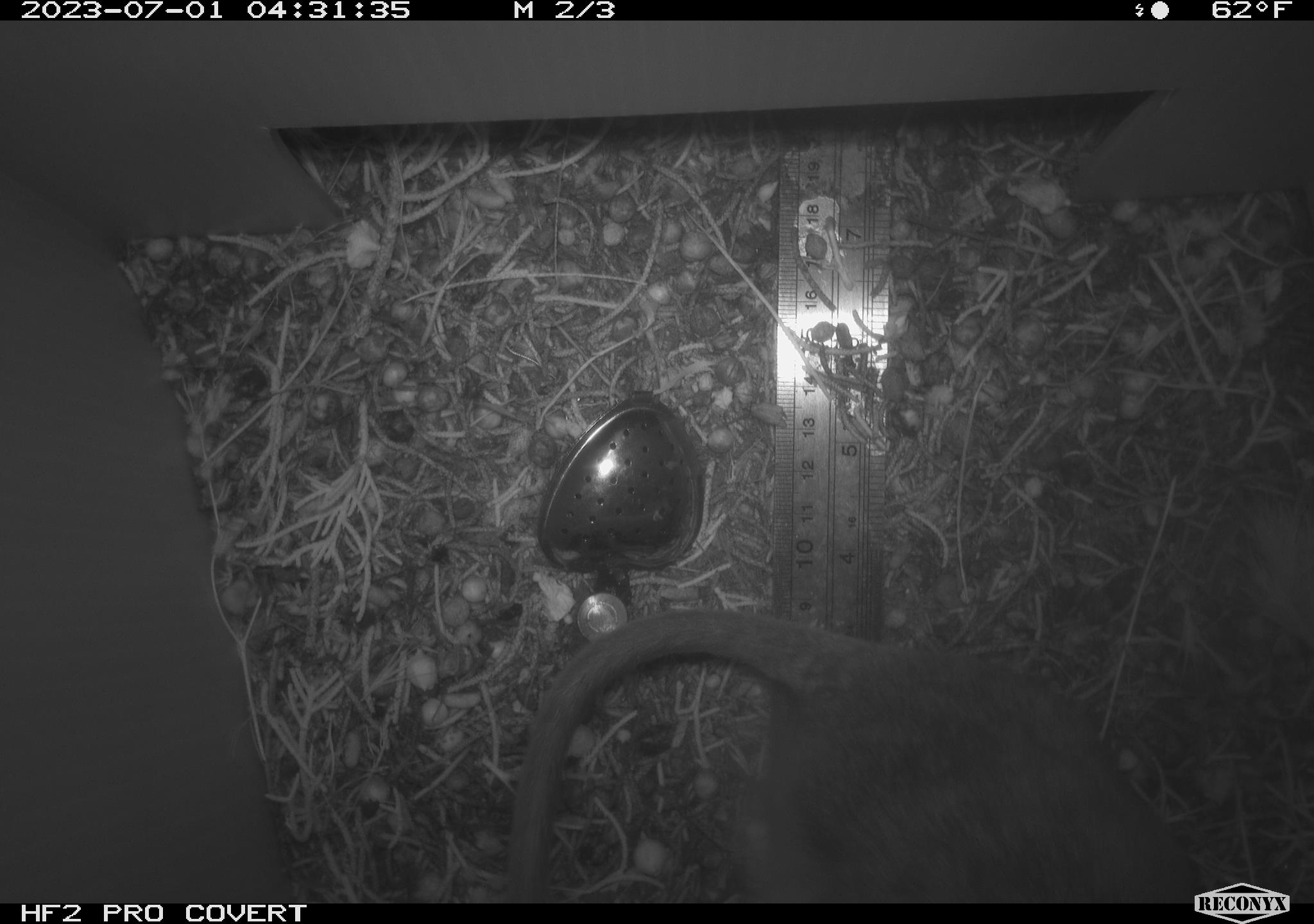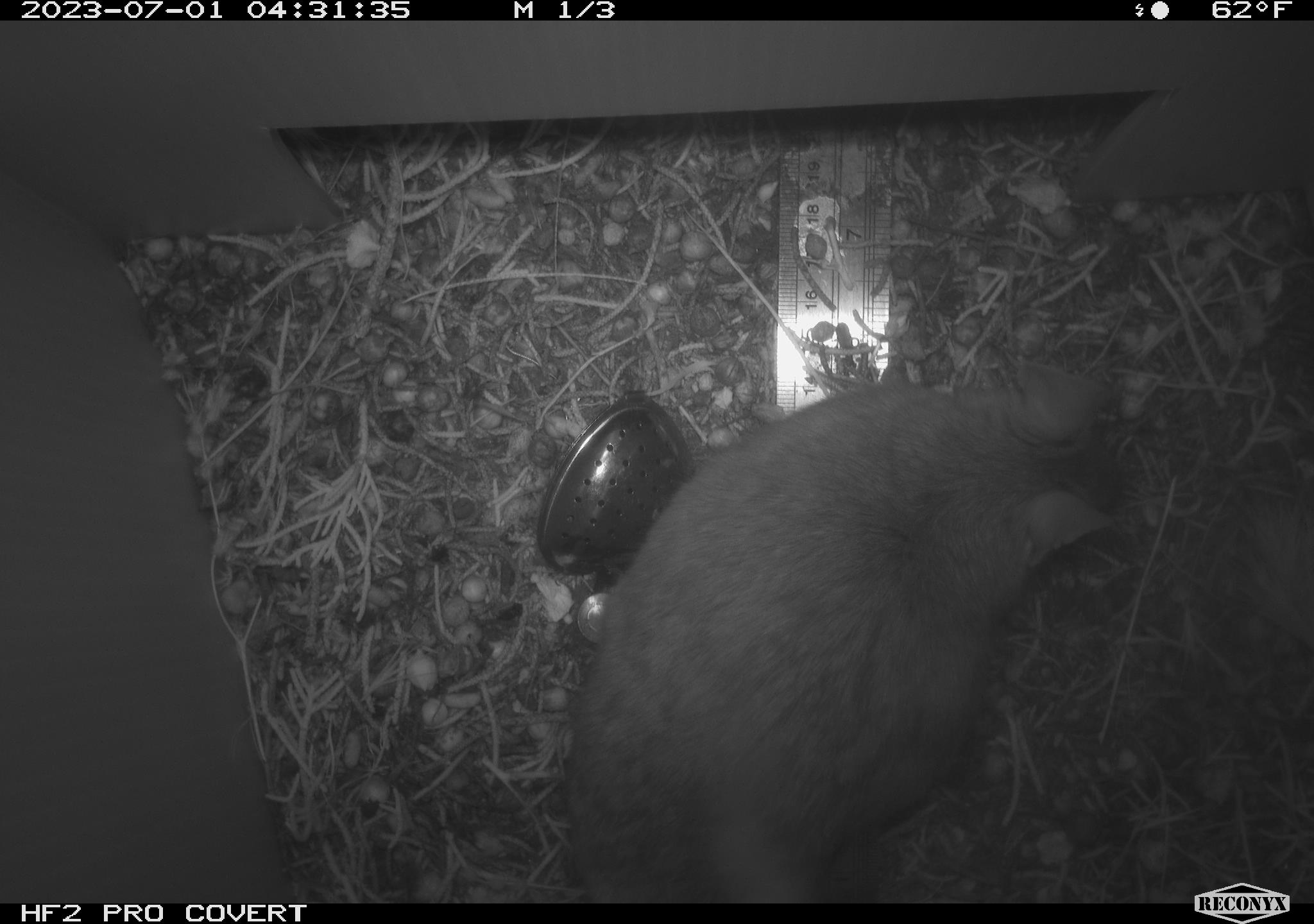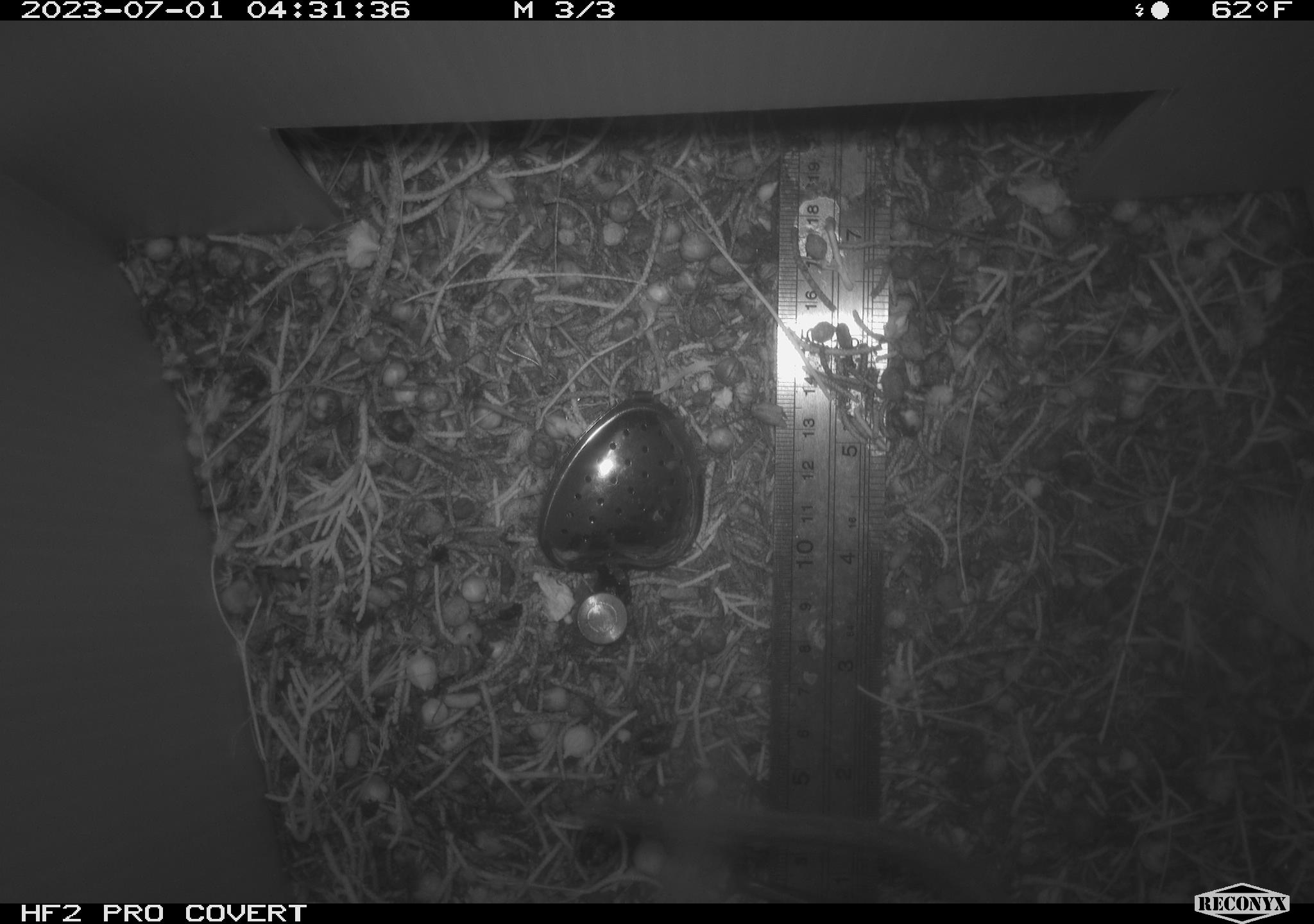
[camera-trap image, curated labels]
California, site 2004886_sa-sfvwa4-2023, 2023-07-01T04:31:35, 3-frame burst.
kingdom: Animalia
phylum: Chordata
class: Mammalia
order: Rodentia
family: Cricetidae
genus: Neotoma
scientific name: Neotoma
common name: pack rat or woodrat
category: neotoma species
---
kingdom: Animalia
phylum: Chordata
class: Mammalia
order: Rodentia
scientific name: Rodentia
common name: mouse species